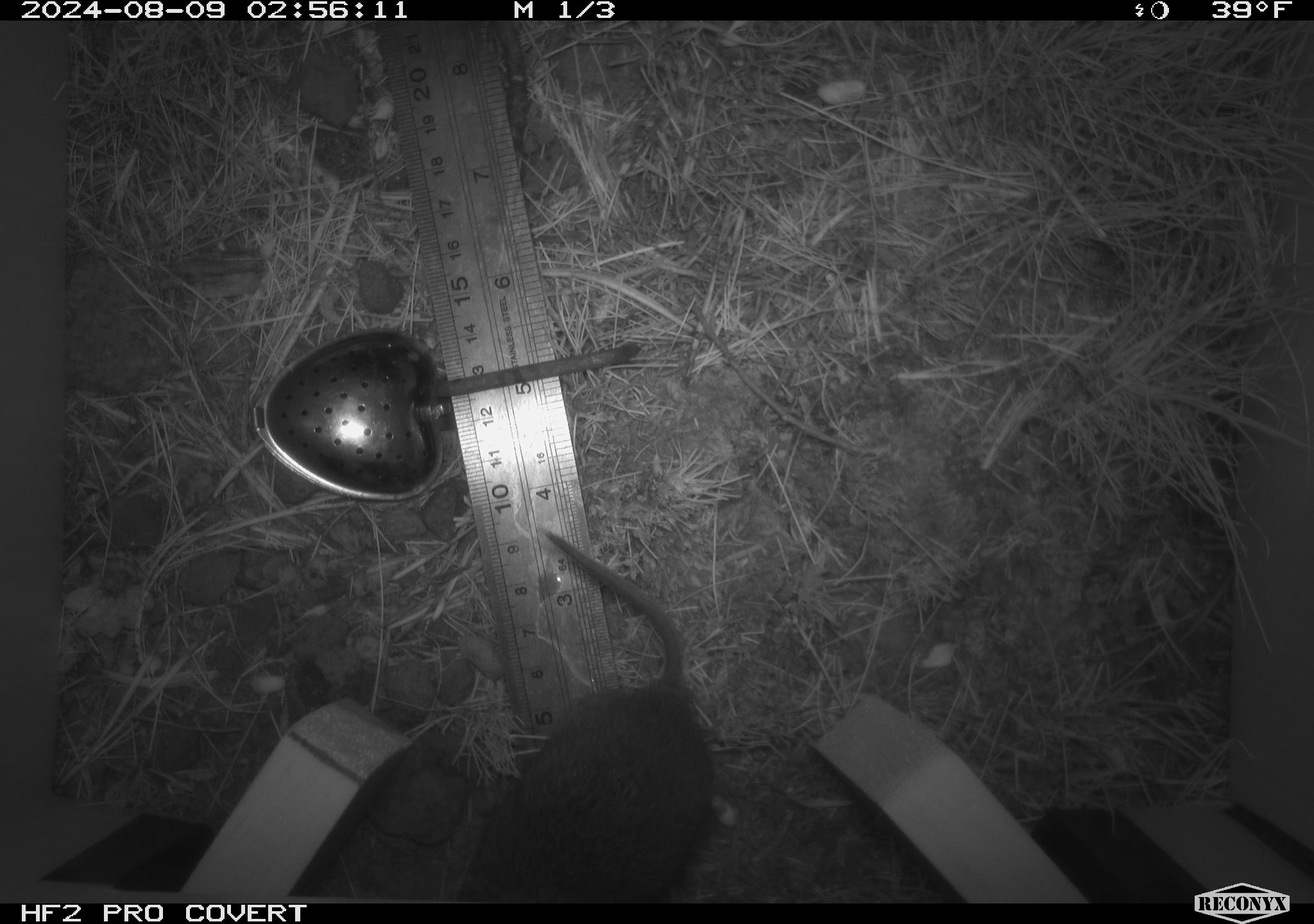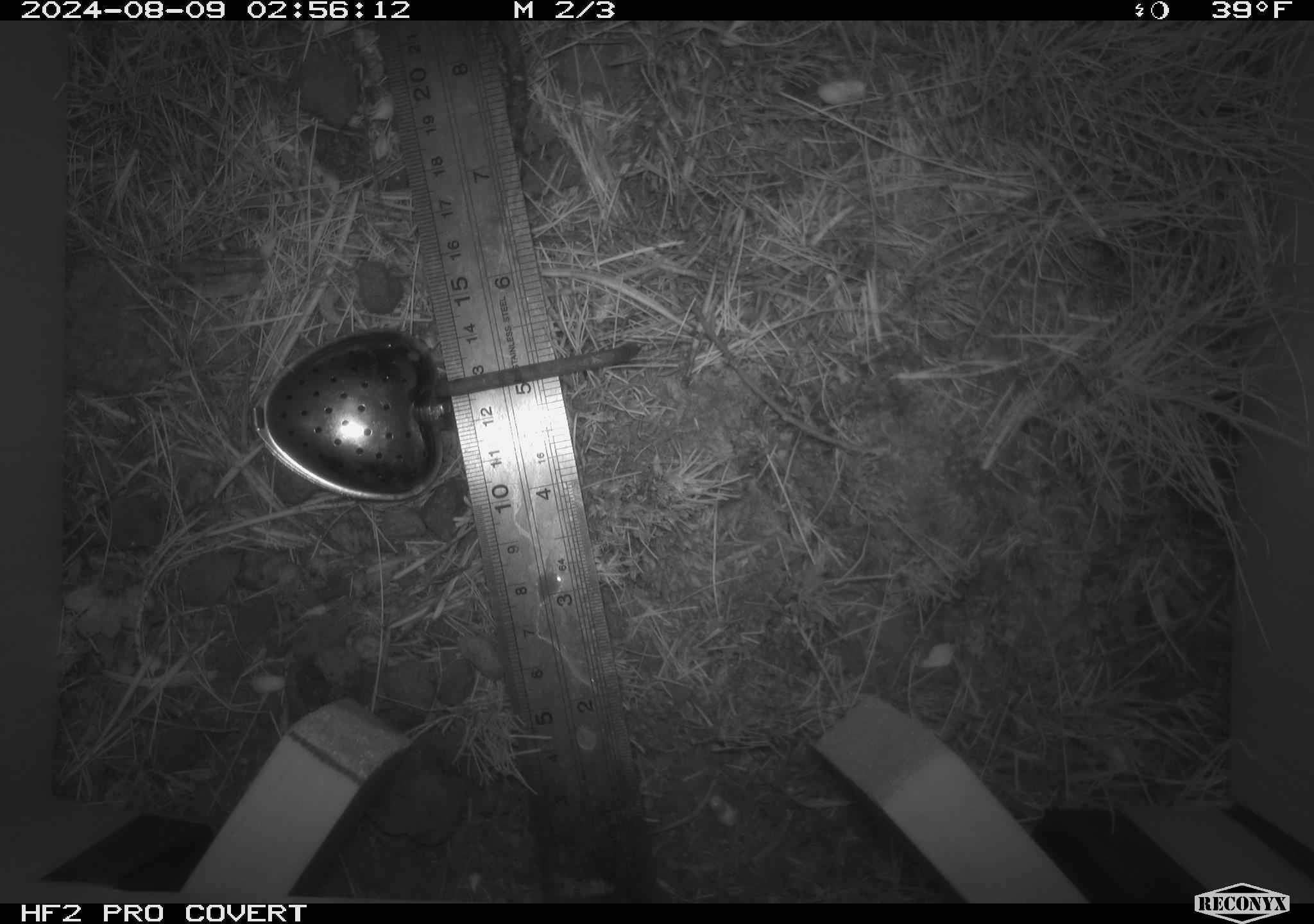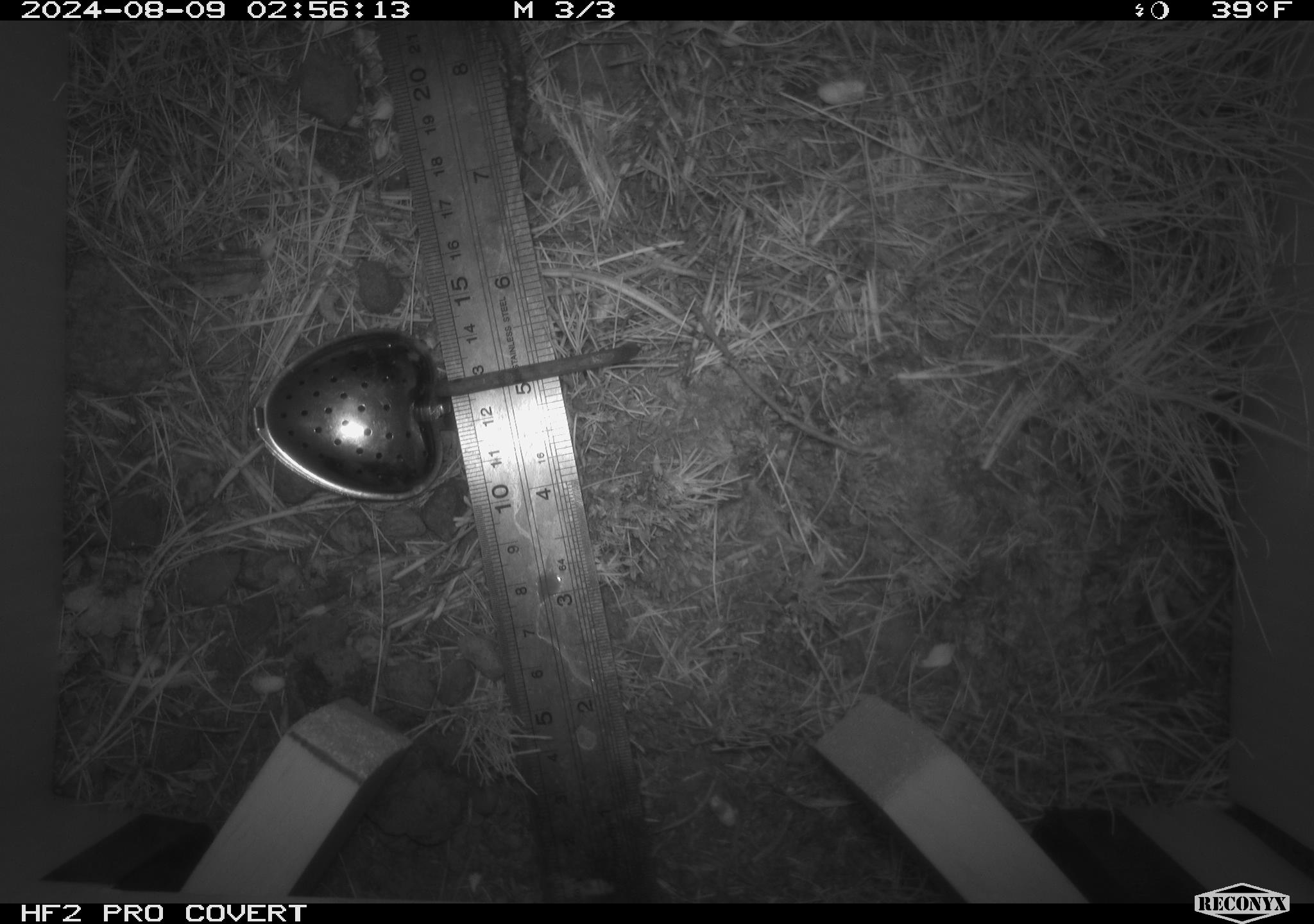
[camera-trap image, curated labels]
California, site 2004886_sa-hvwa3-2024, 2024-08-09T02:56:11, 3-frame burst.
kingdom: Animalia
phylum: Chordata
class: Mammalia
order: Rodentia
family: Cricetidae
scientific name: Arvicolinae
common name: voles, lemmings, and muskrats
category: arvicolinae subfamily